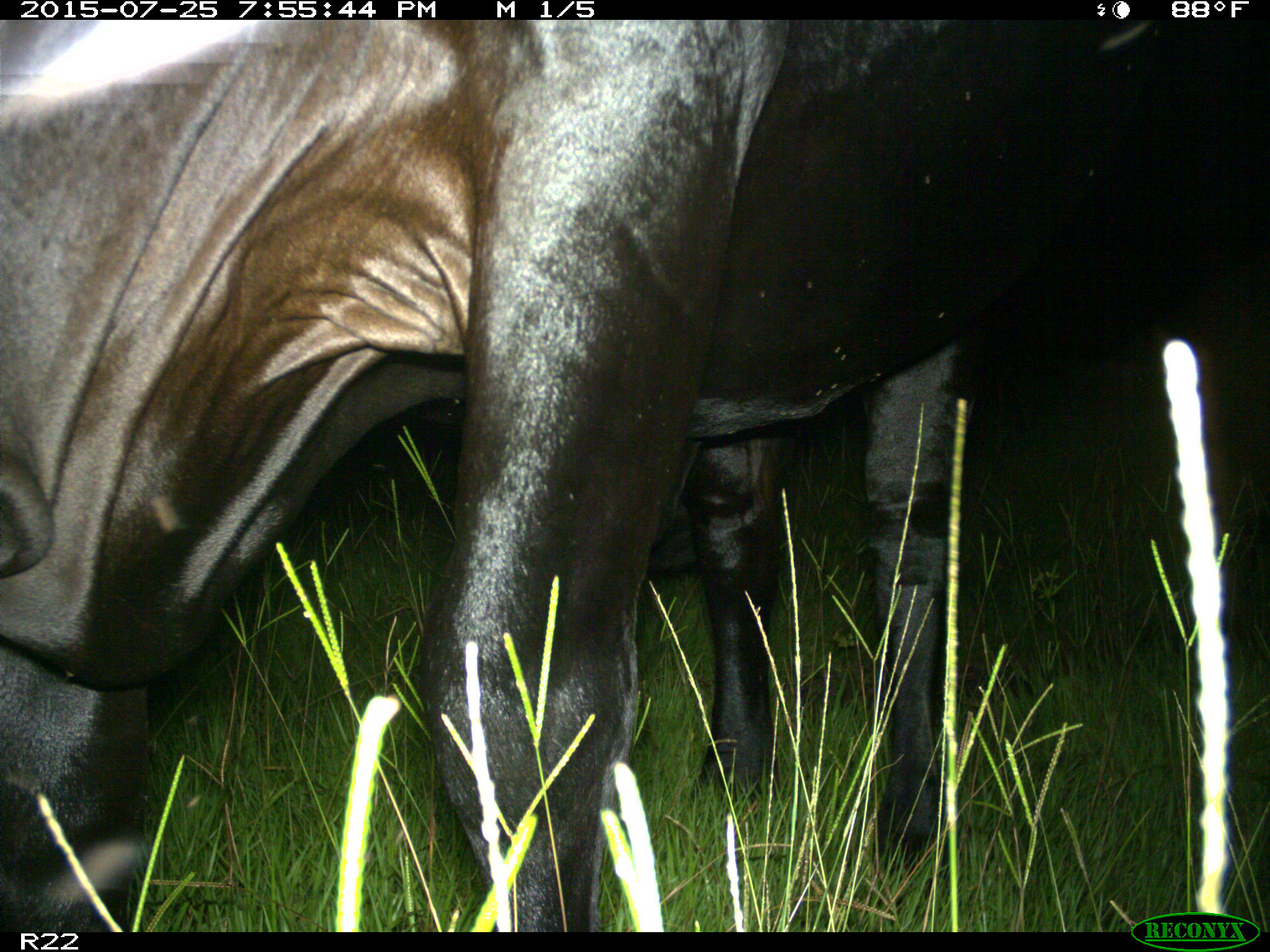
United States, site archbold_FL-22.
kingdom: Animalia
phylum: Chordata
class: Mammalia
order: Artiodactyla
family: Bovidae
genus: Bos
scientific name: Bos taurus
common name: domestic cow